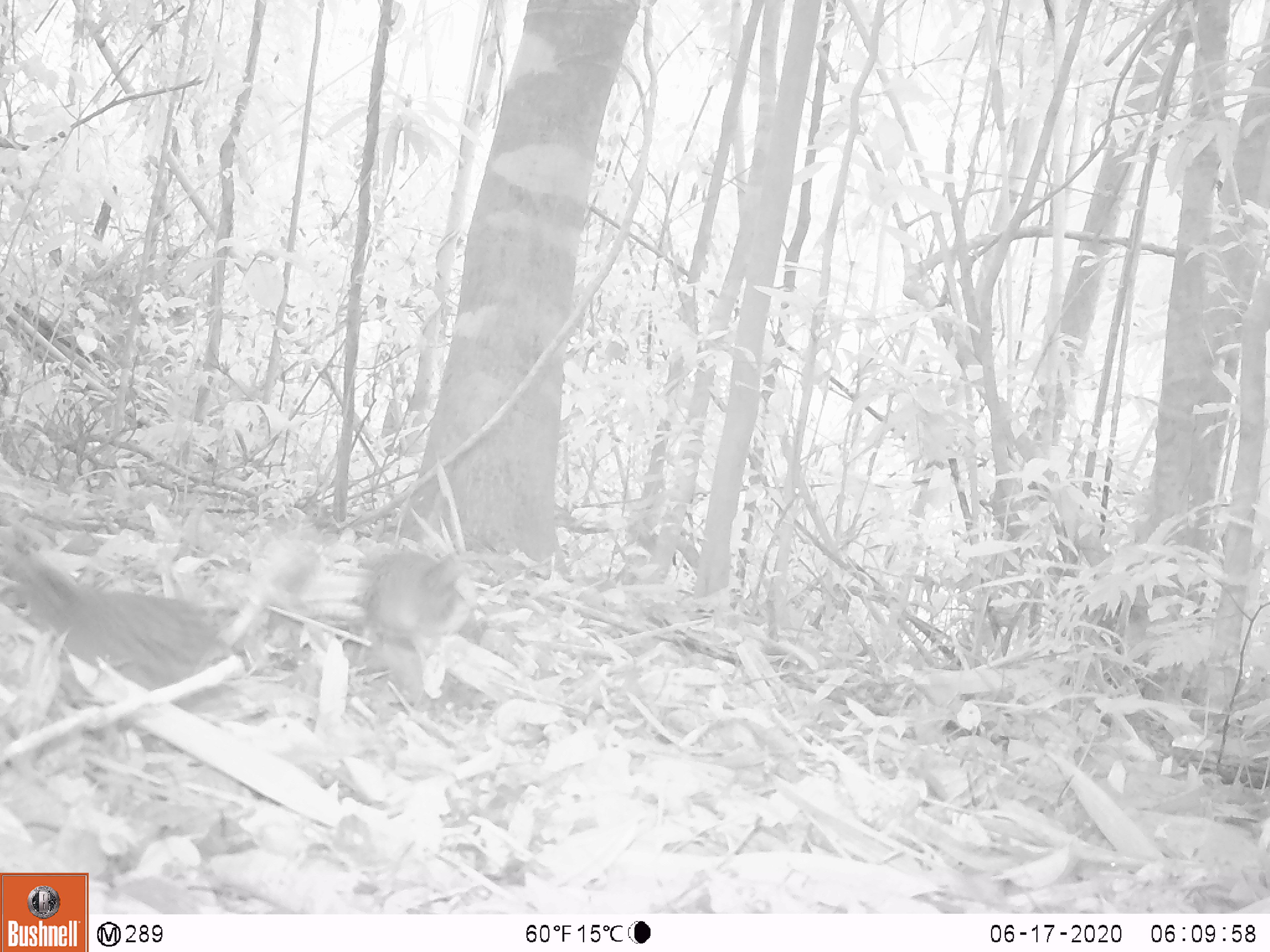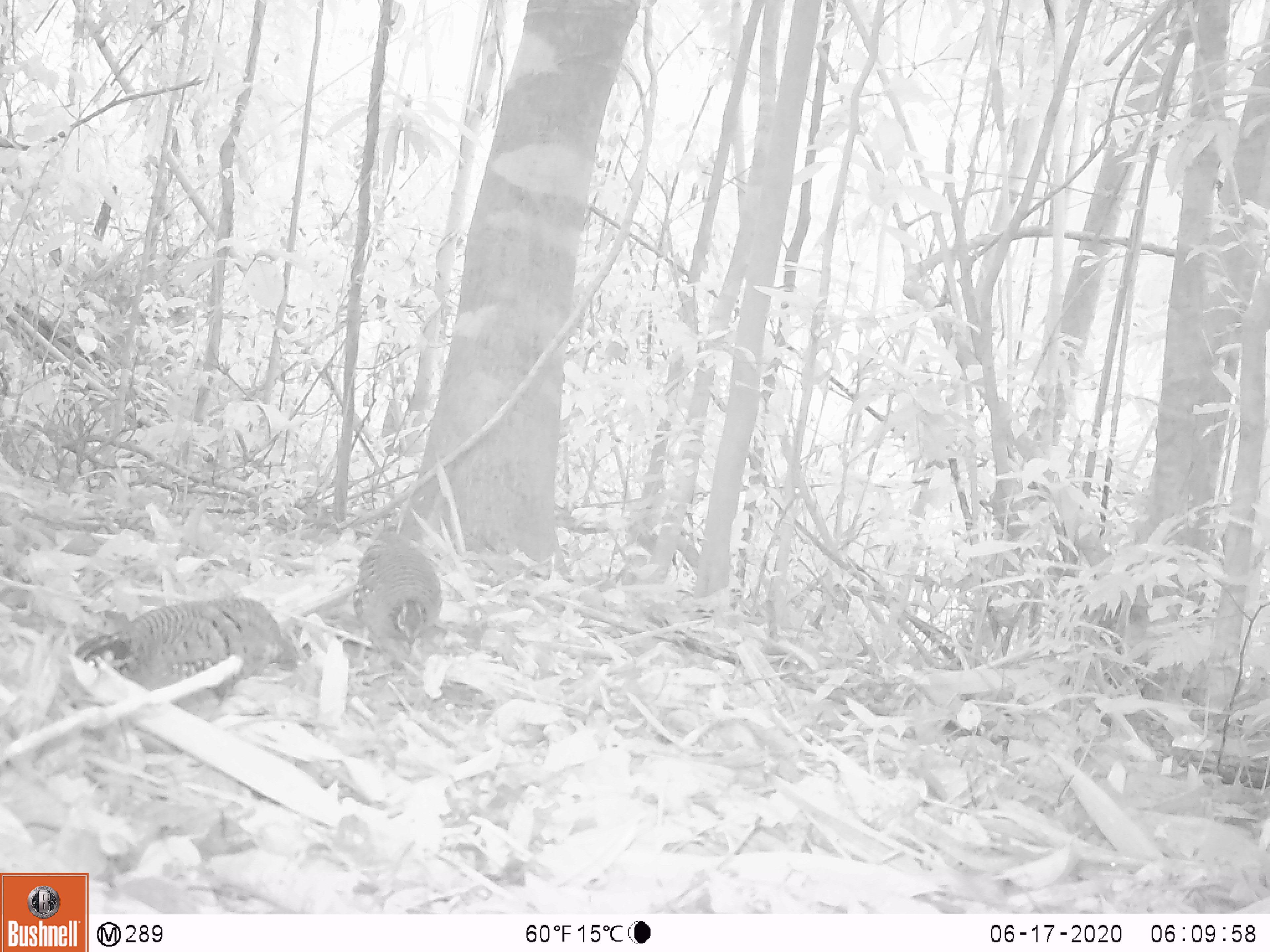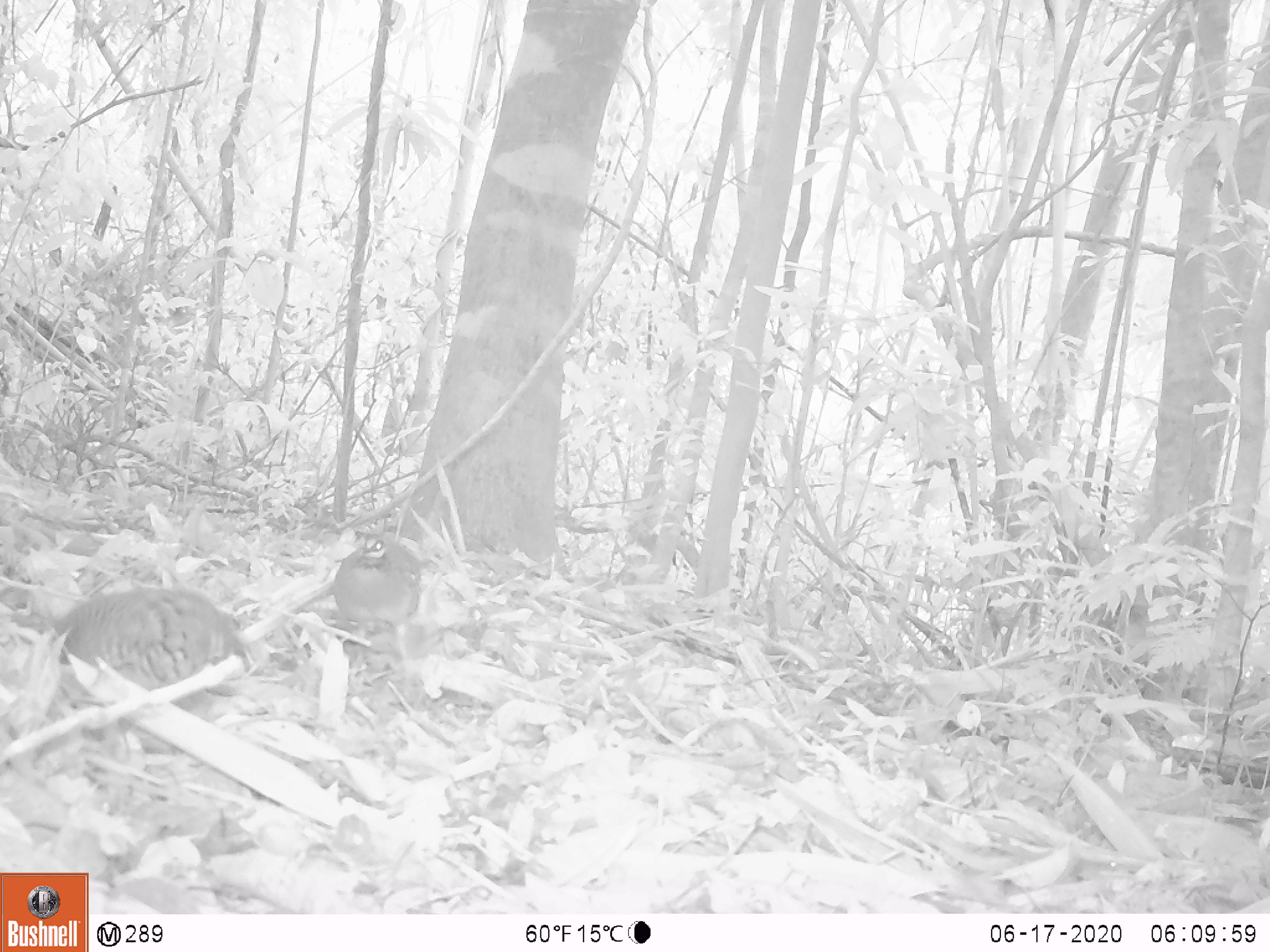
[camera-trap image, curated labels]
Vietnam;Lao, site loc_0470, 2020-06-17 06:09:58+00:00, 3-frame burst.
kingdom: Animalia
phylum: Chordata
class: Aves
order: Galliformes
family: Phasianidae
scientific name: Phasianidae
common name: partridge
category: unidentified partridge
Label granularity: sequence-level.